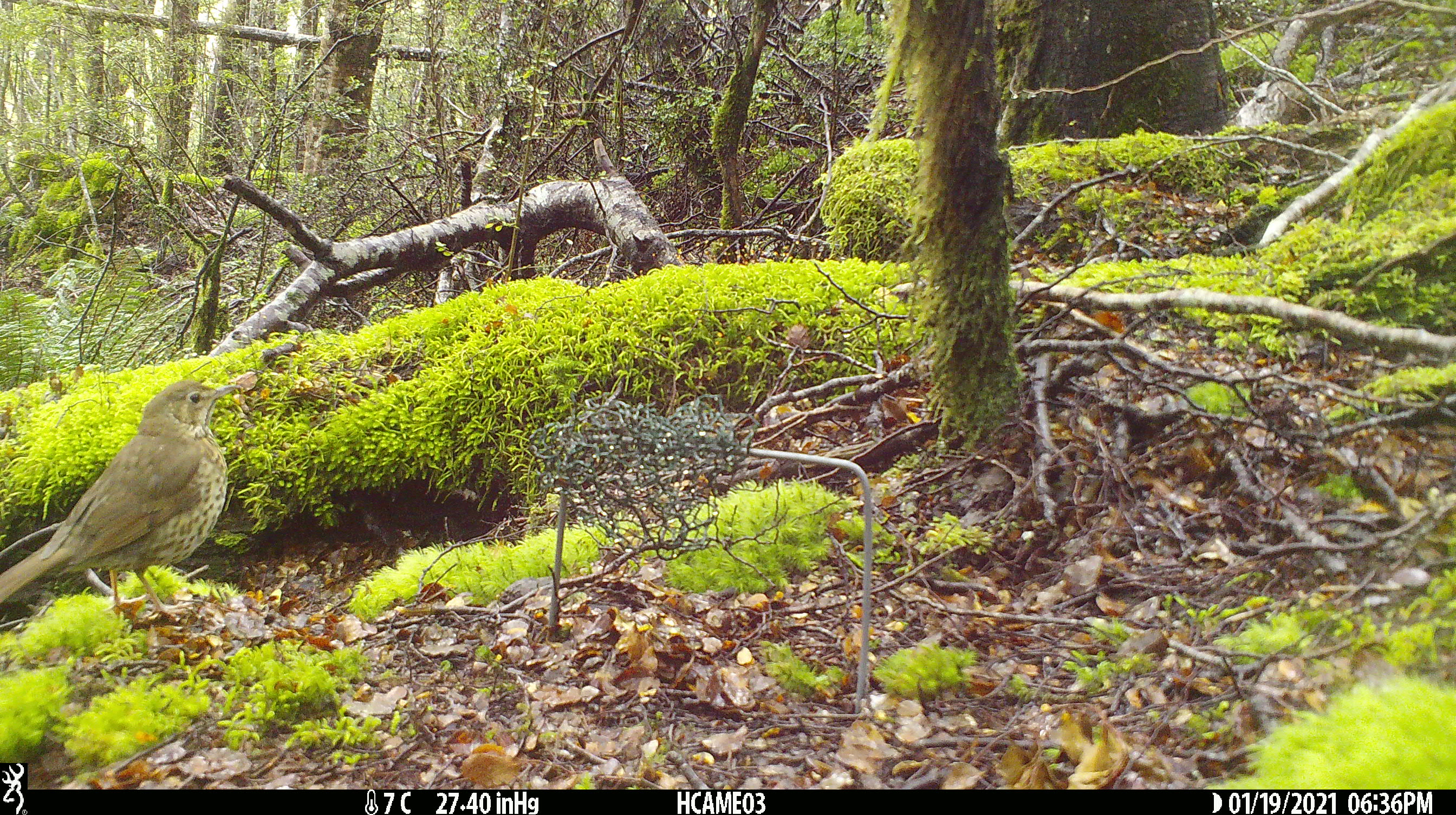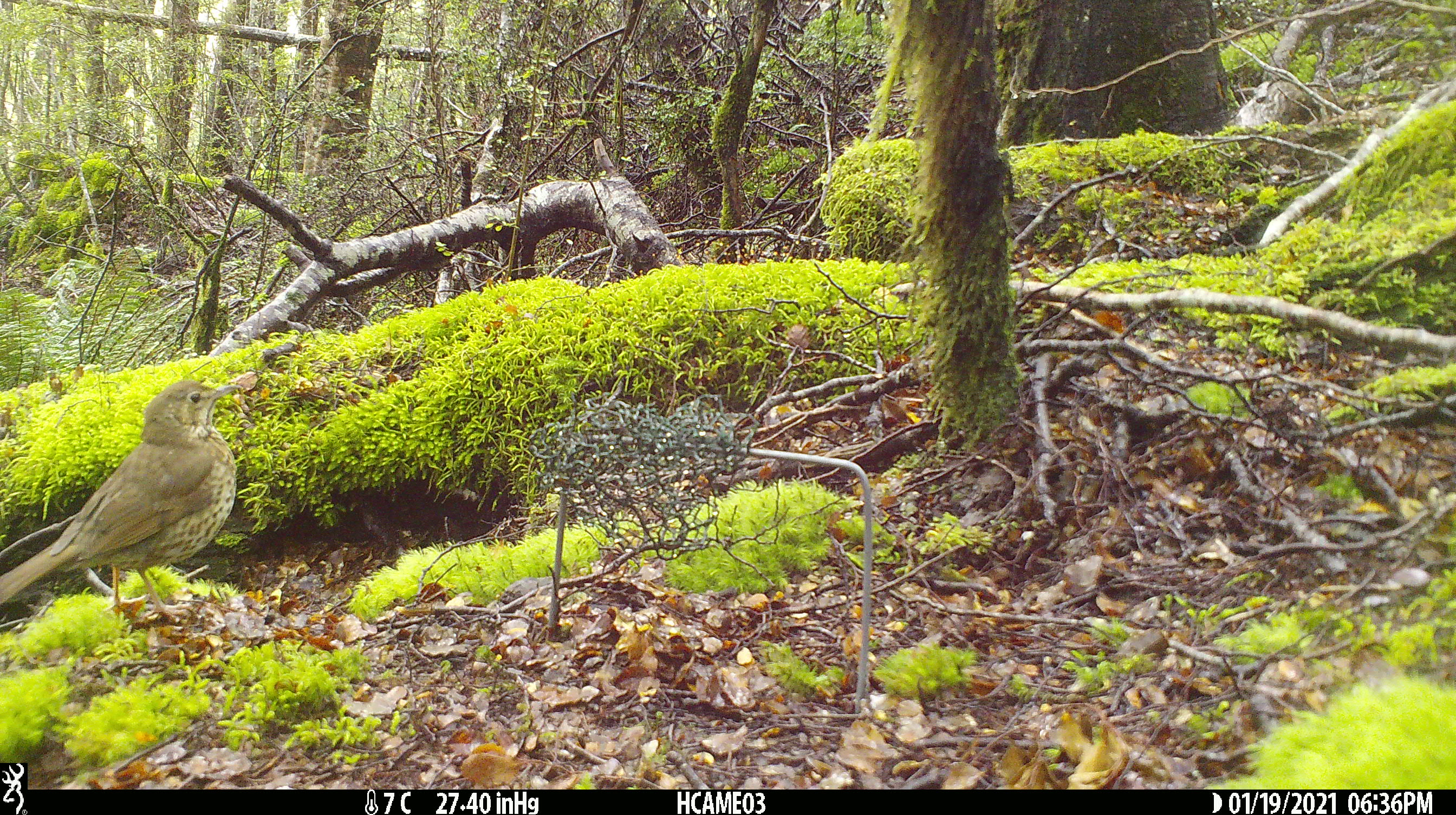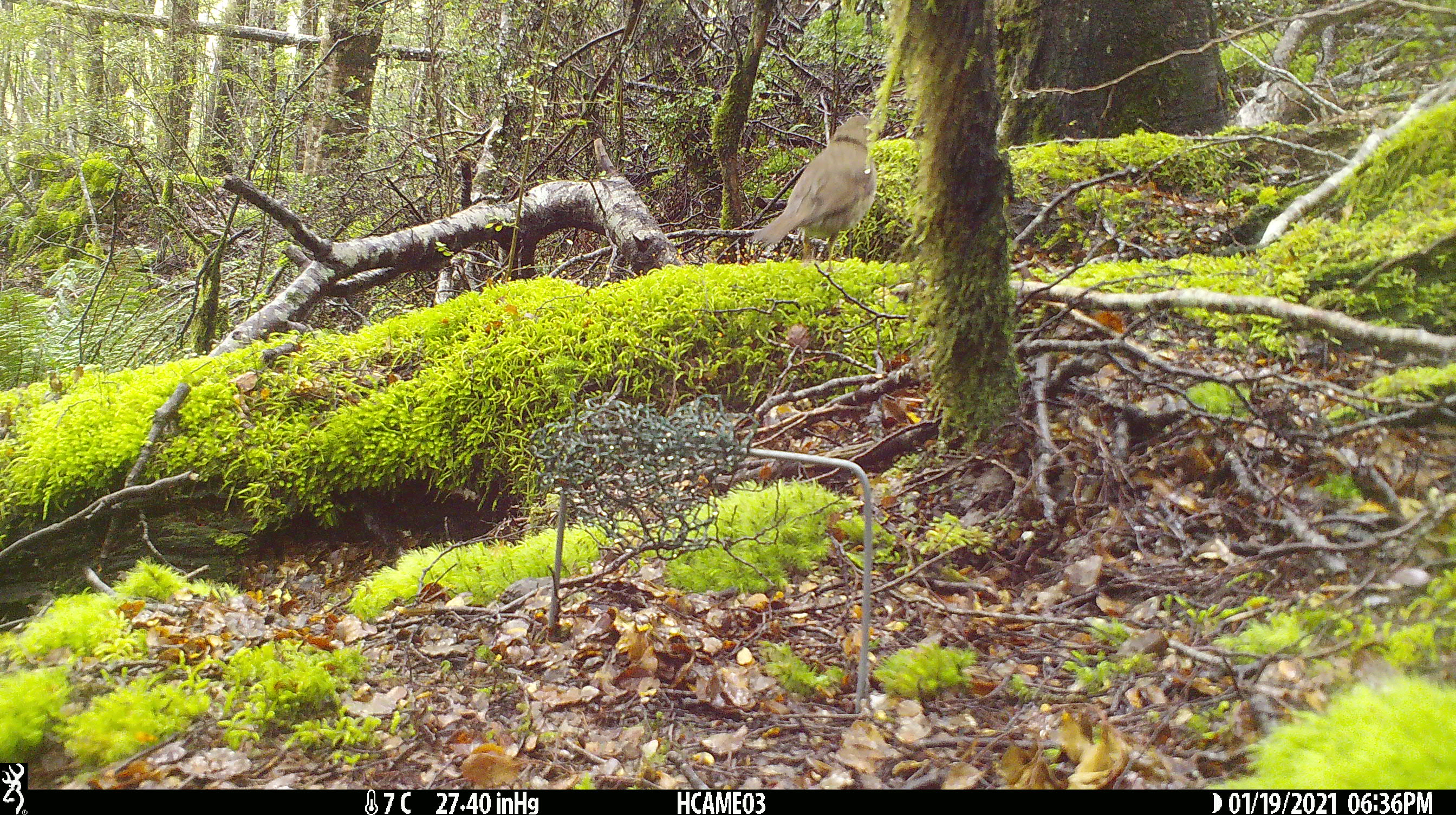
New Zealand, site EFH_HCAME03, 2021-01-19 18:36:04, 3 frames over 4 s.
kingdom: Animalia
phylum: Chordata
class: Aves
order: Passeriformes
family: Turdidae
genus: Turdus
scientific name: Turdus philomelos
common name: song thrush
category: thrush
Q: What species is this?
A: Thrush (song thrush) (Turdus philomelos).